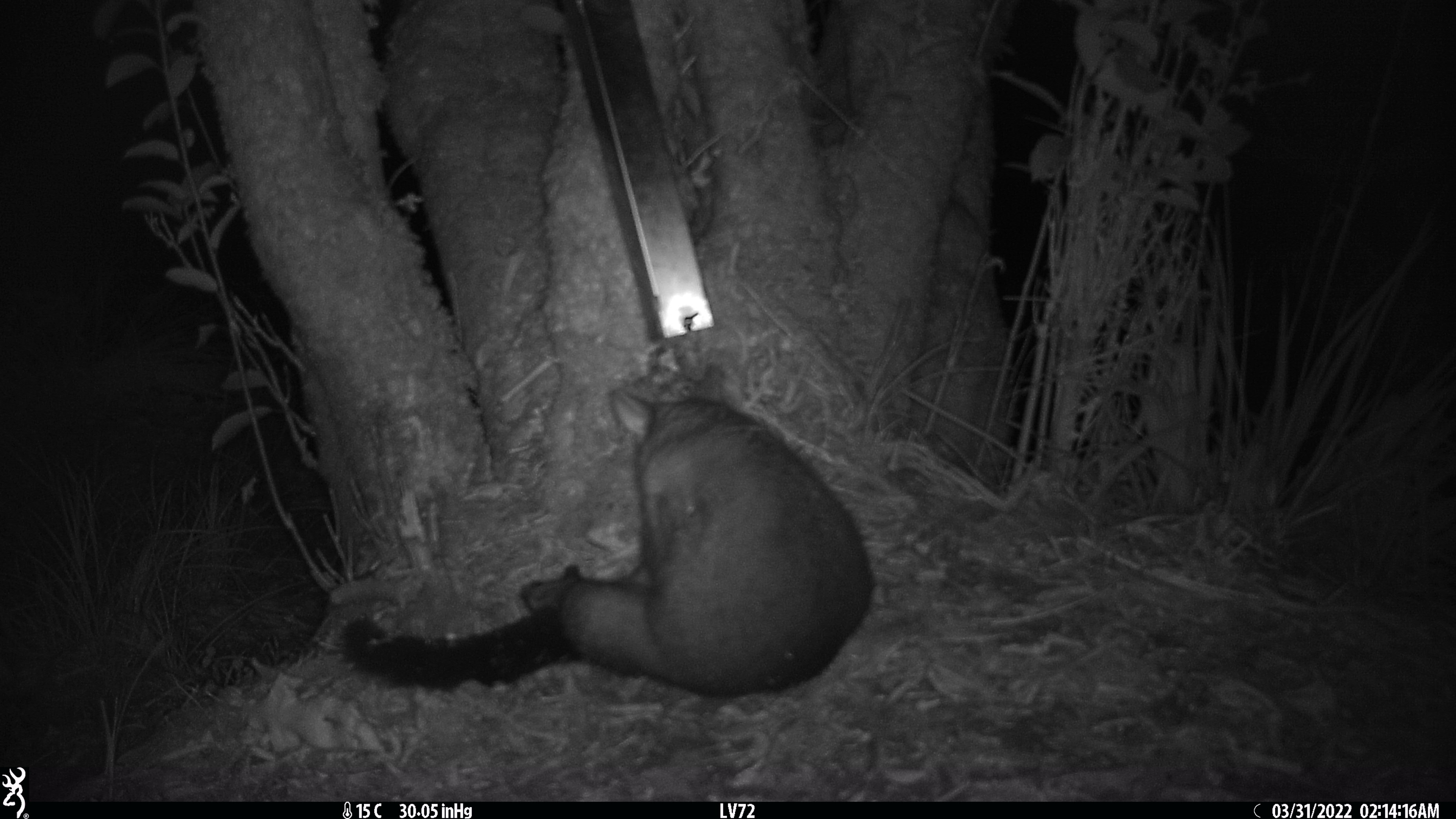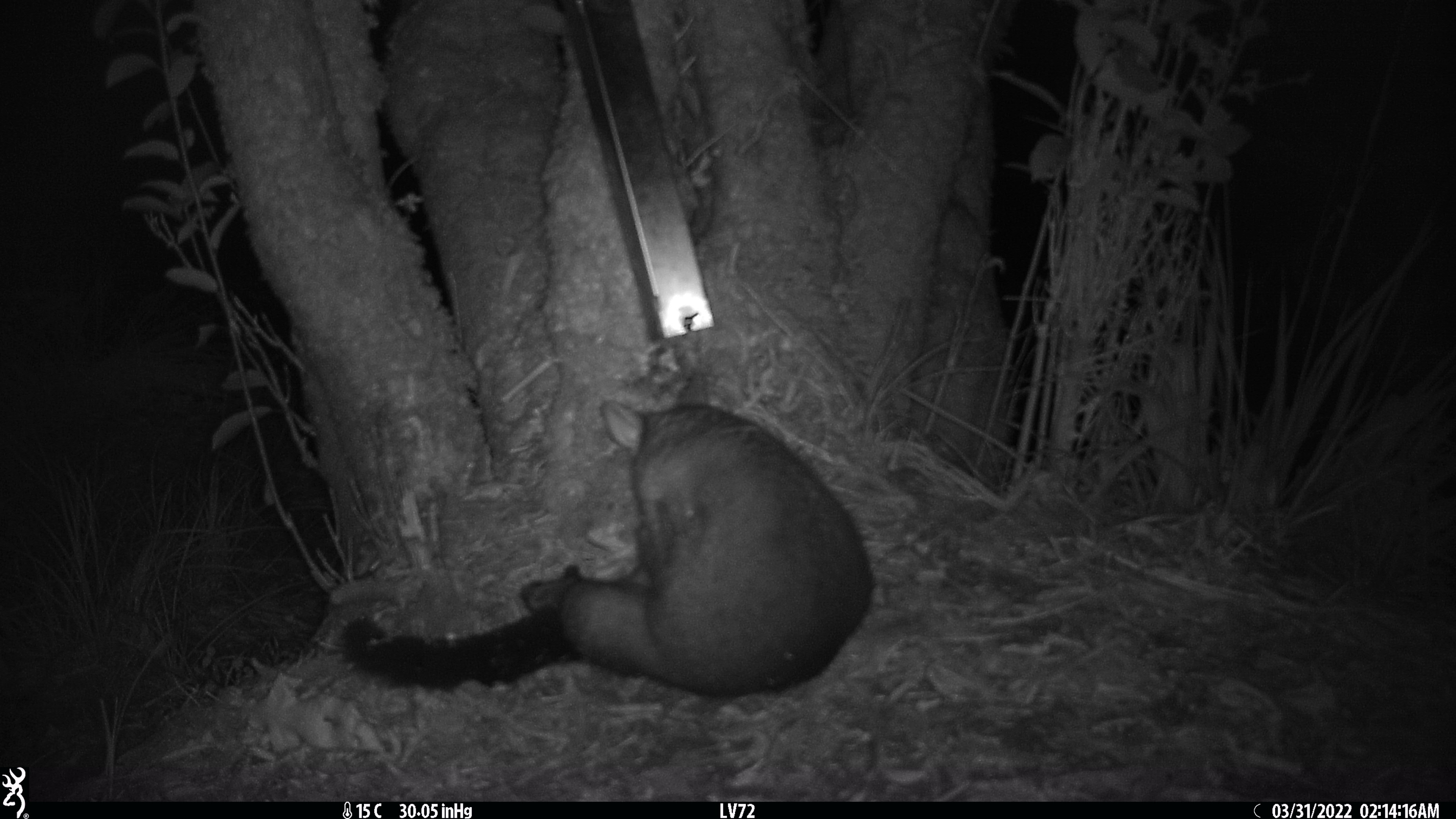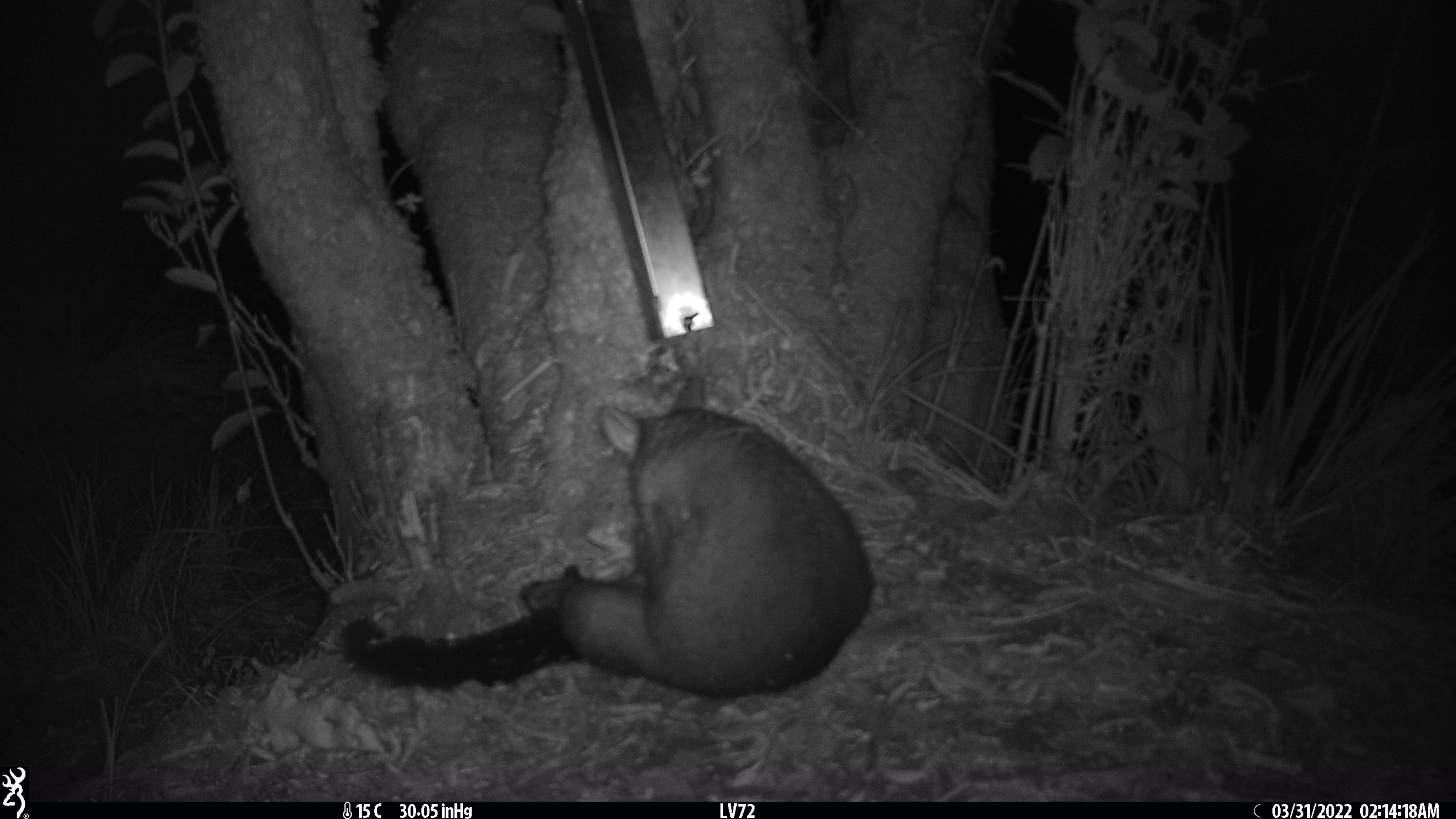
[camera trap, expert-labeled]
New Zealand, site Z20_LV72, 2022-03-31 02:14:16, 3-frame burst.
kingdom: Animalia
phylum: Chordata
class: Mammalia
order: Diprotodontia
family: Phalangeridae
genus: Trichosurus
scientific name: Trichosurus vulpecula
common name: common brushtail possum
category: possum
Possum (common brushtail possum) (Trichosurus vulpecula).